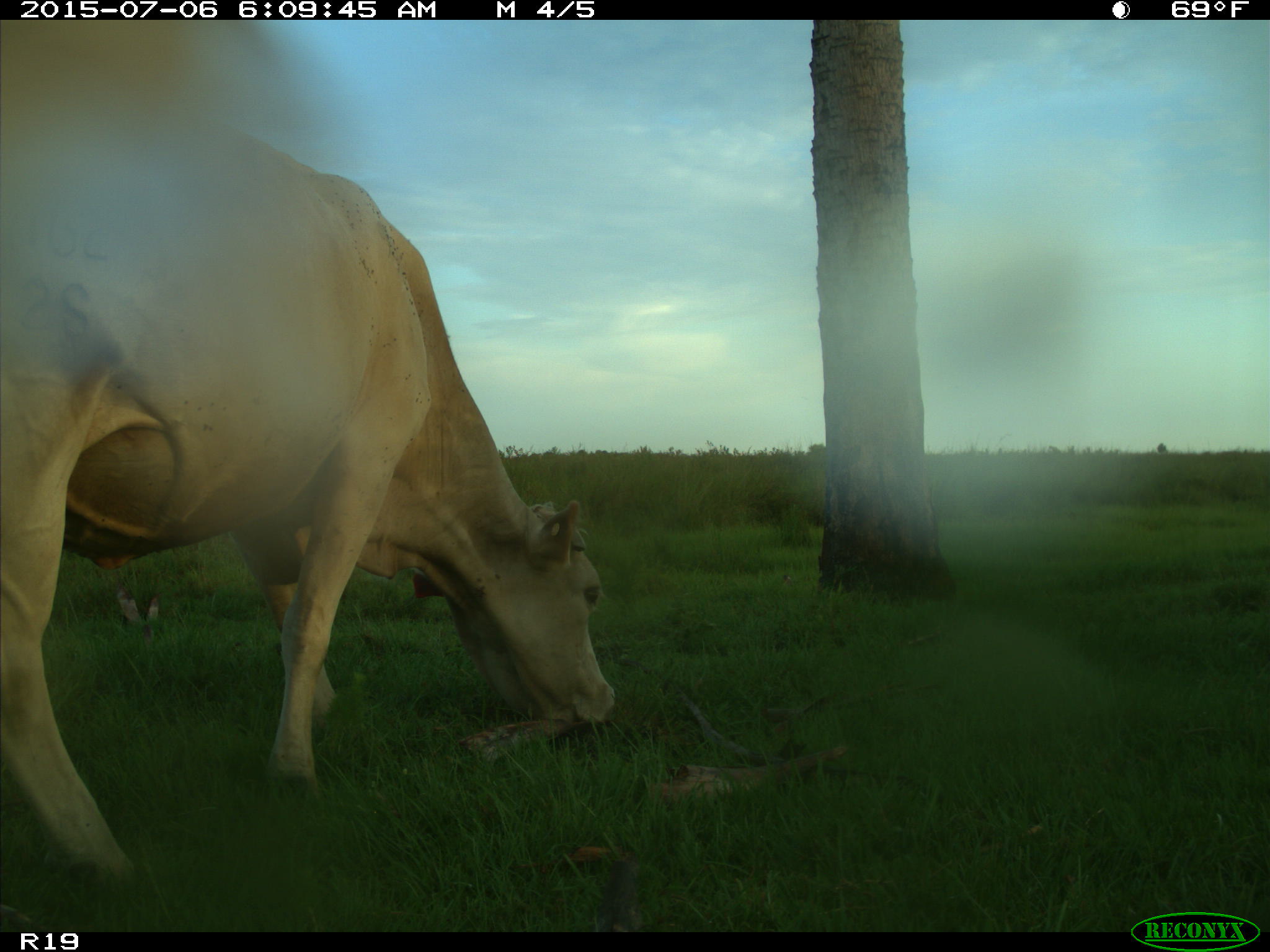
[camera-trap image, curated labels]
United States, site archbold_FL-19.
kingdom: Animalia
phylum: Chordata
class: Mammalia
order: Artiodactyla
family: Bovidae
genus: Bos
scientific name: Bos taurus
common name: domestic cow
Bos taurus (domestic cow).